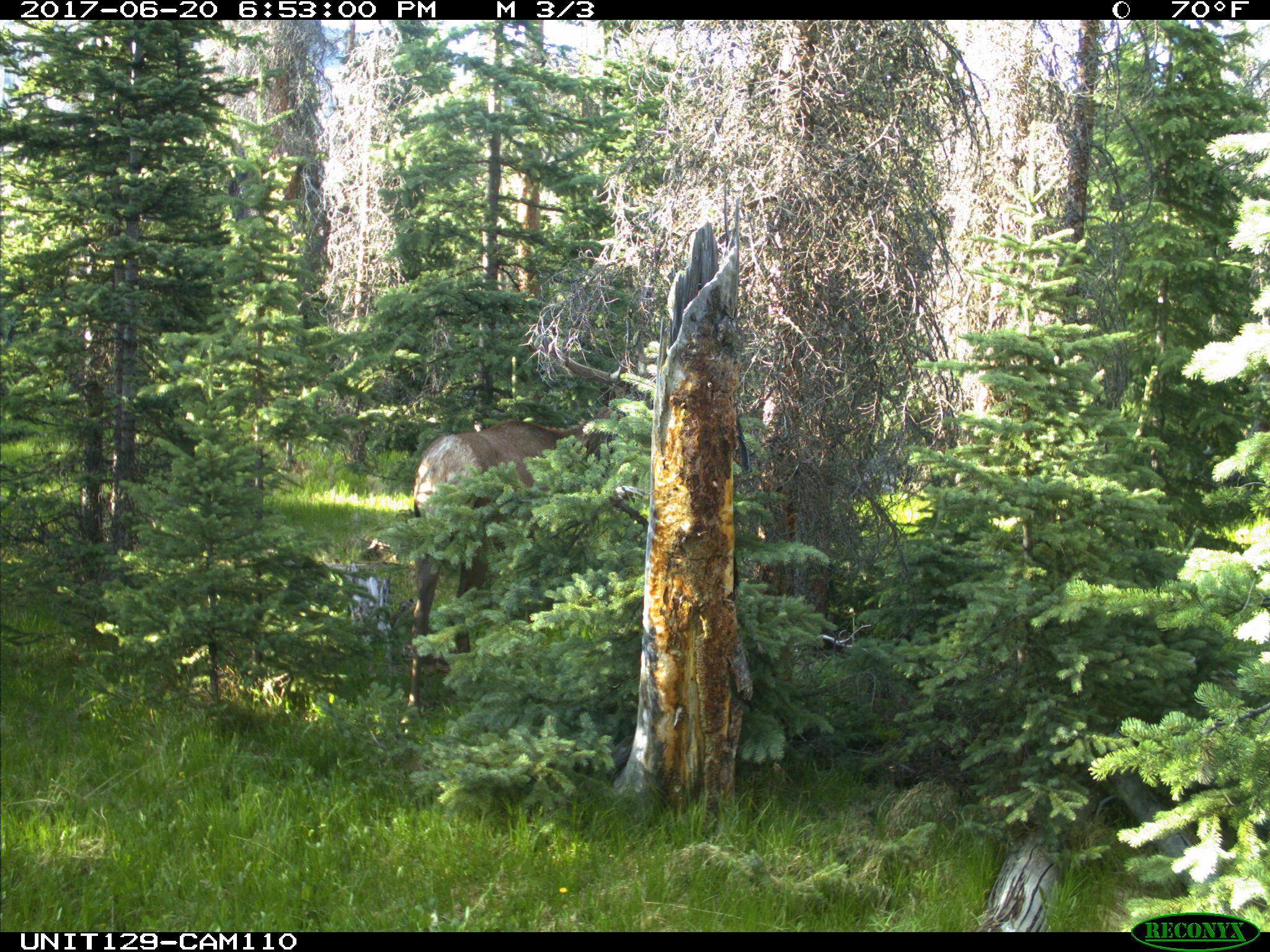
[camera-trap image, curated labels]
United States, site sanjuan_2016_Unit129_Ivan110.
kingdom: Animalia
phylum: Chordata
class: Mammalia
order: Artiodactyla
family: Cervidae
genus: Cervus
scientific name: Cervus elaphus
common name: red deer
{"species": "Cervus elaphus (red deer)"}